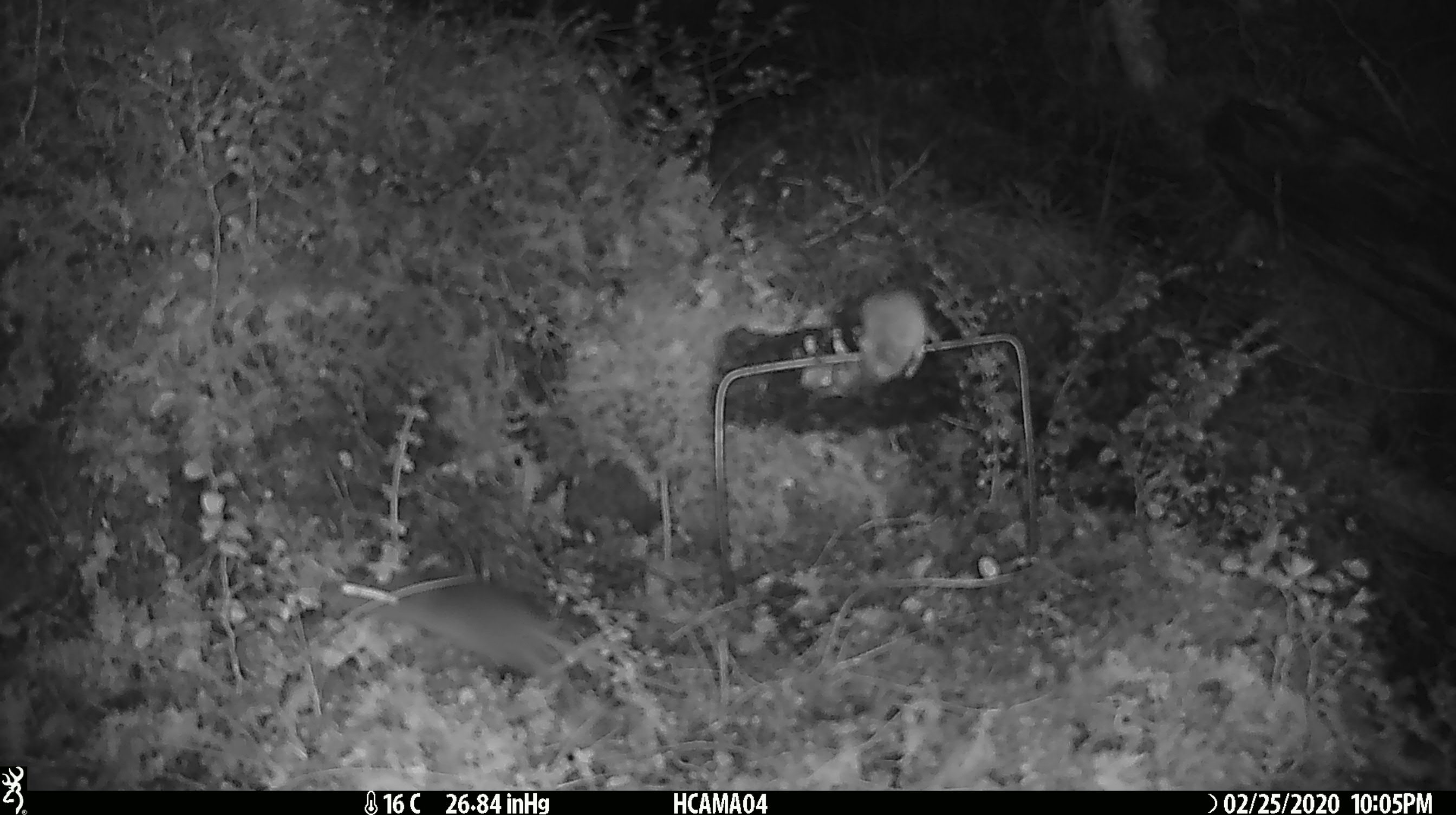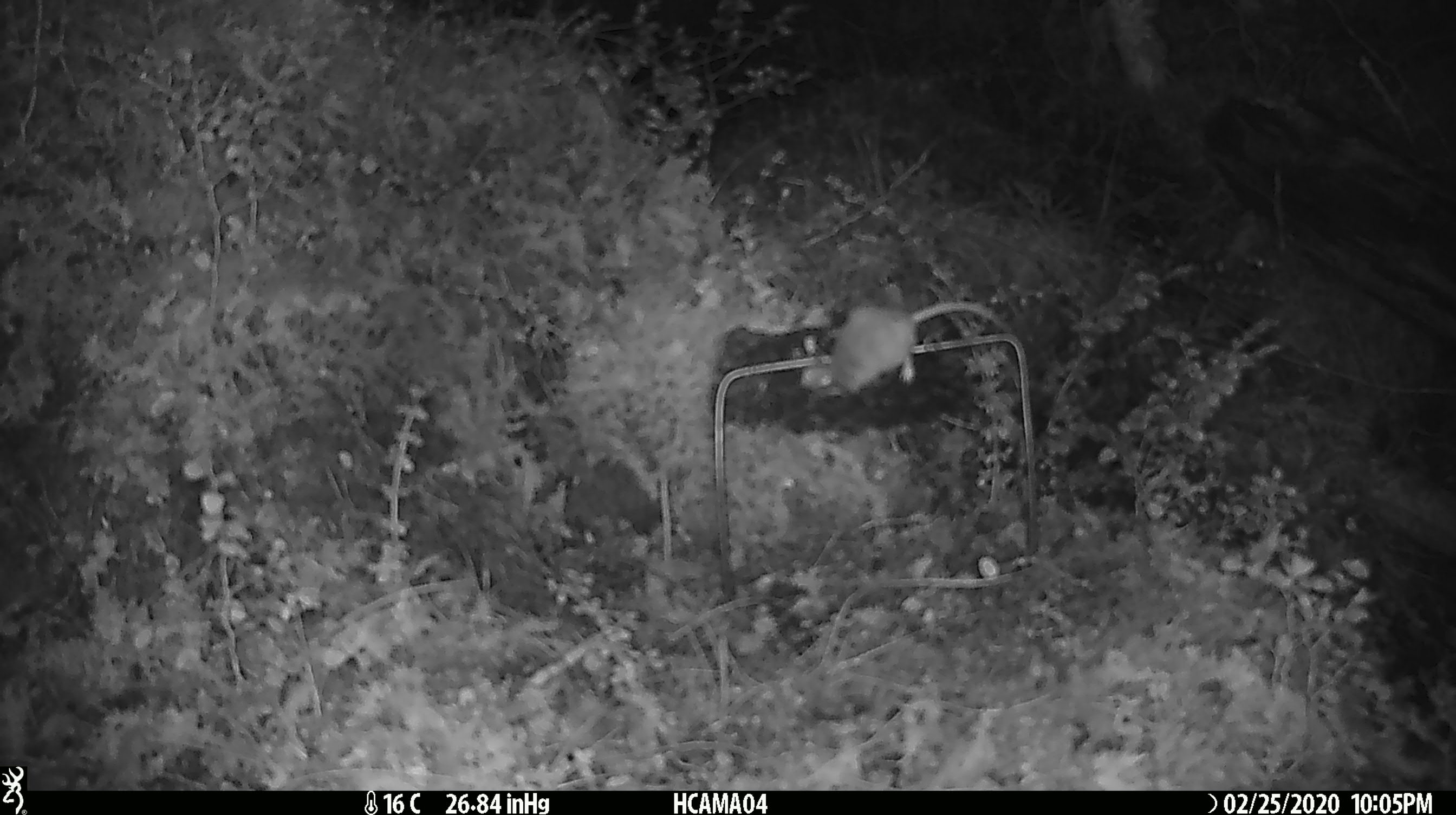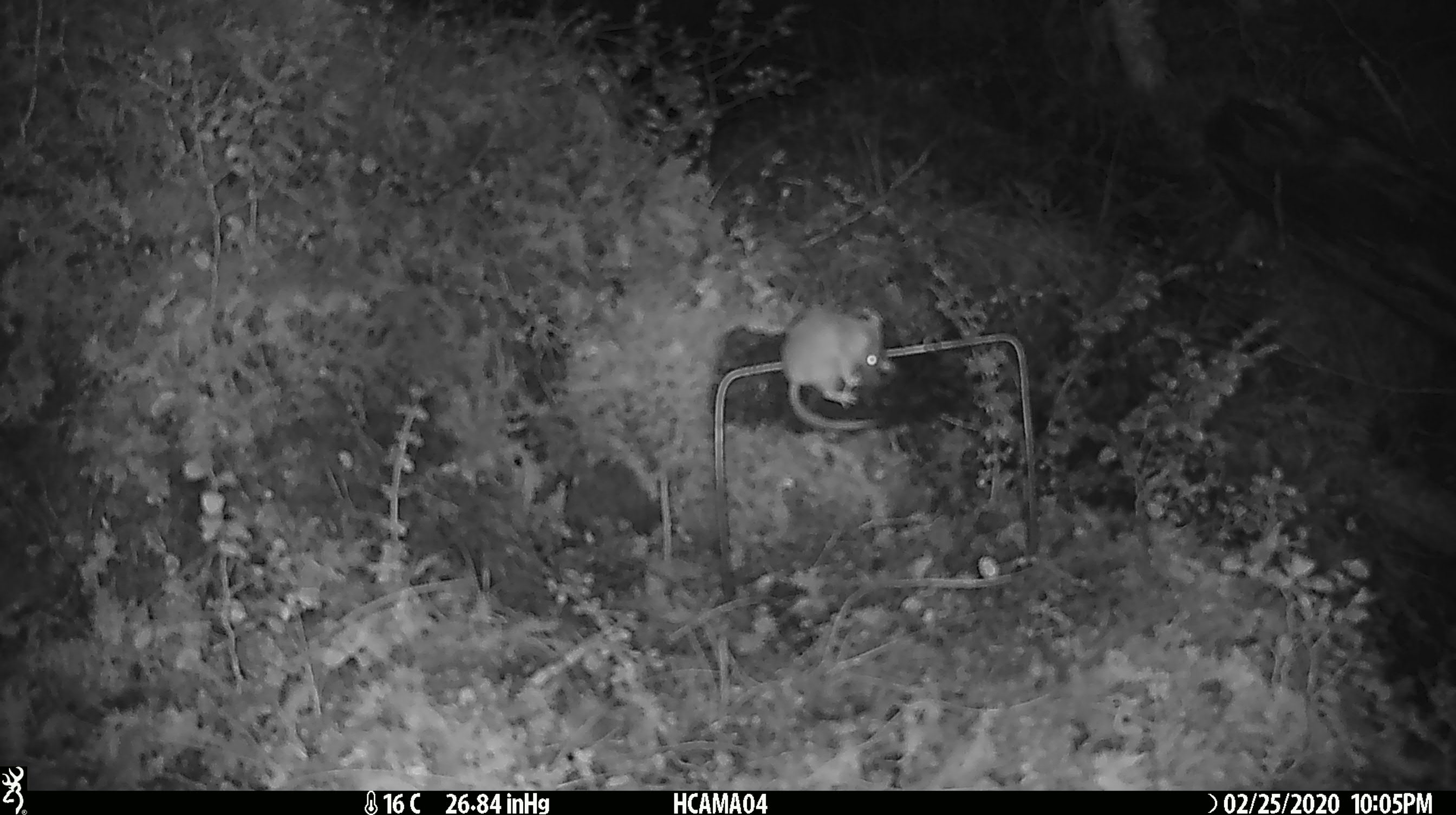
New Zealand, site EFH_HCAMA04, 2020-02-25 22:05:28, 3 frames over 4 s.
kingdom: Animalia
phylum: Chordata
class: Mammalia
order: Rodentia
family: Muridae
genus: Mus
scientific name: Mus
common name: mouse